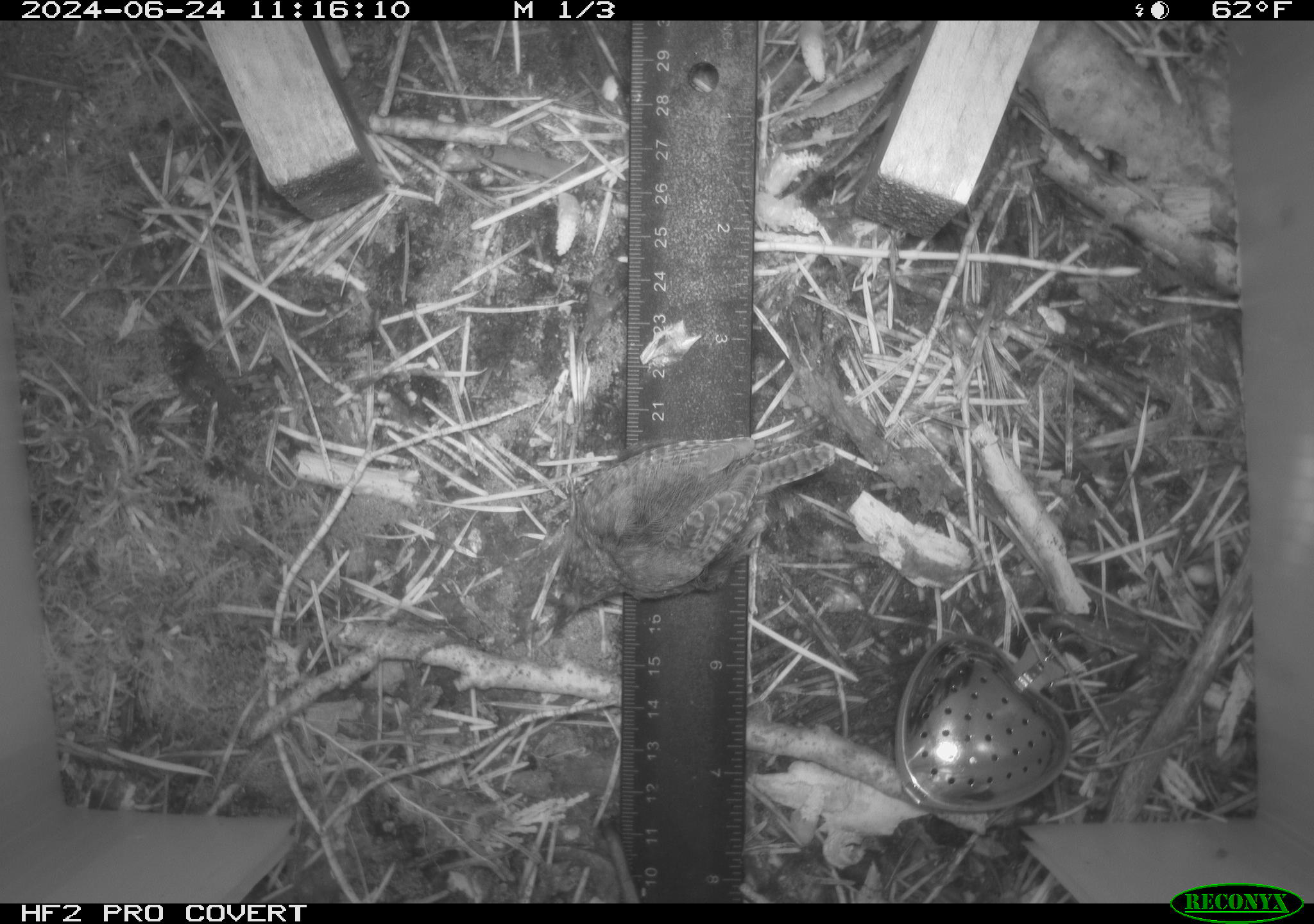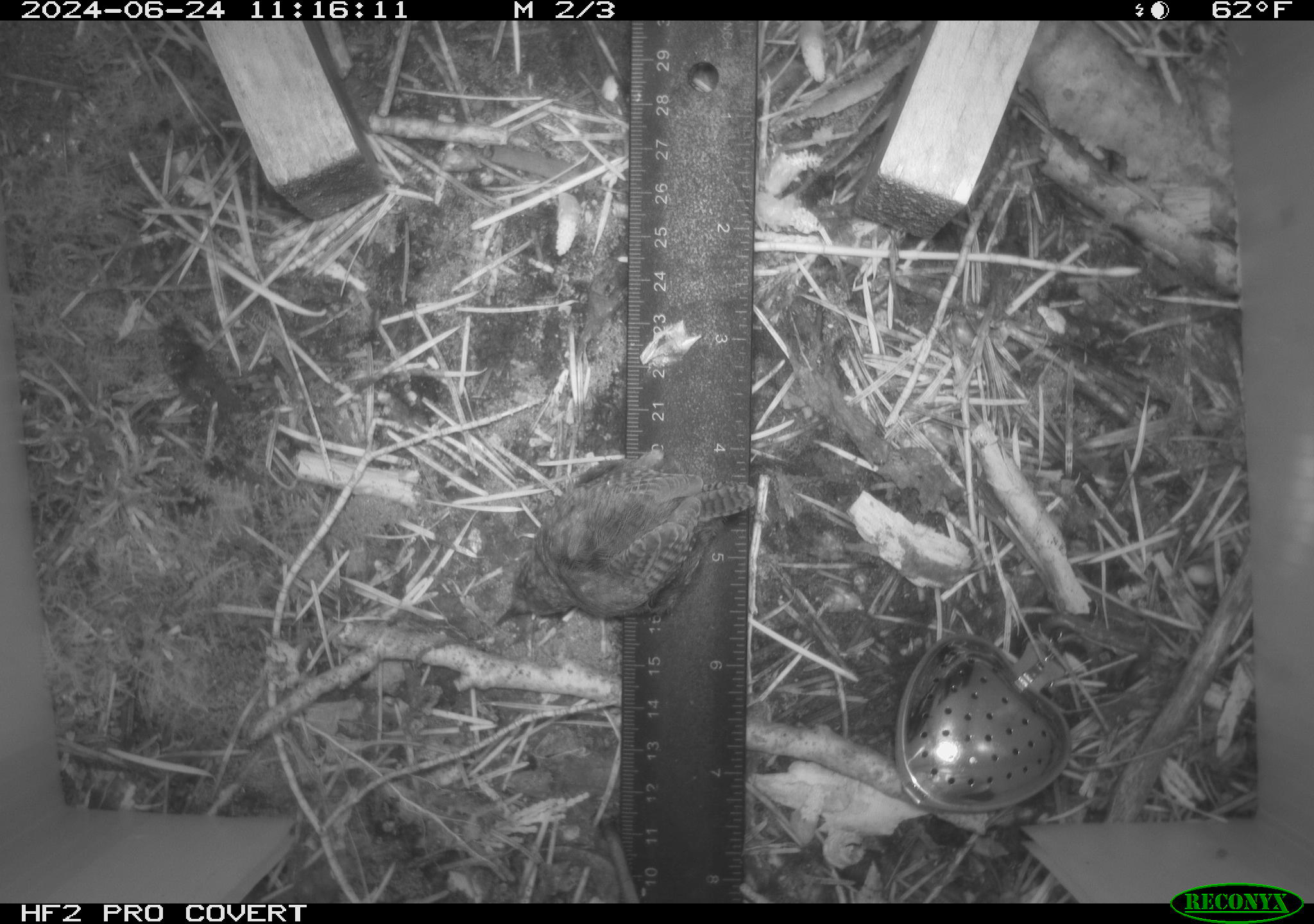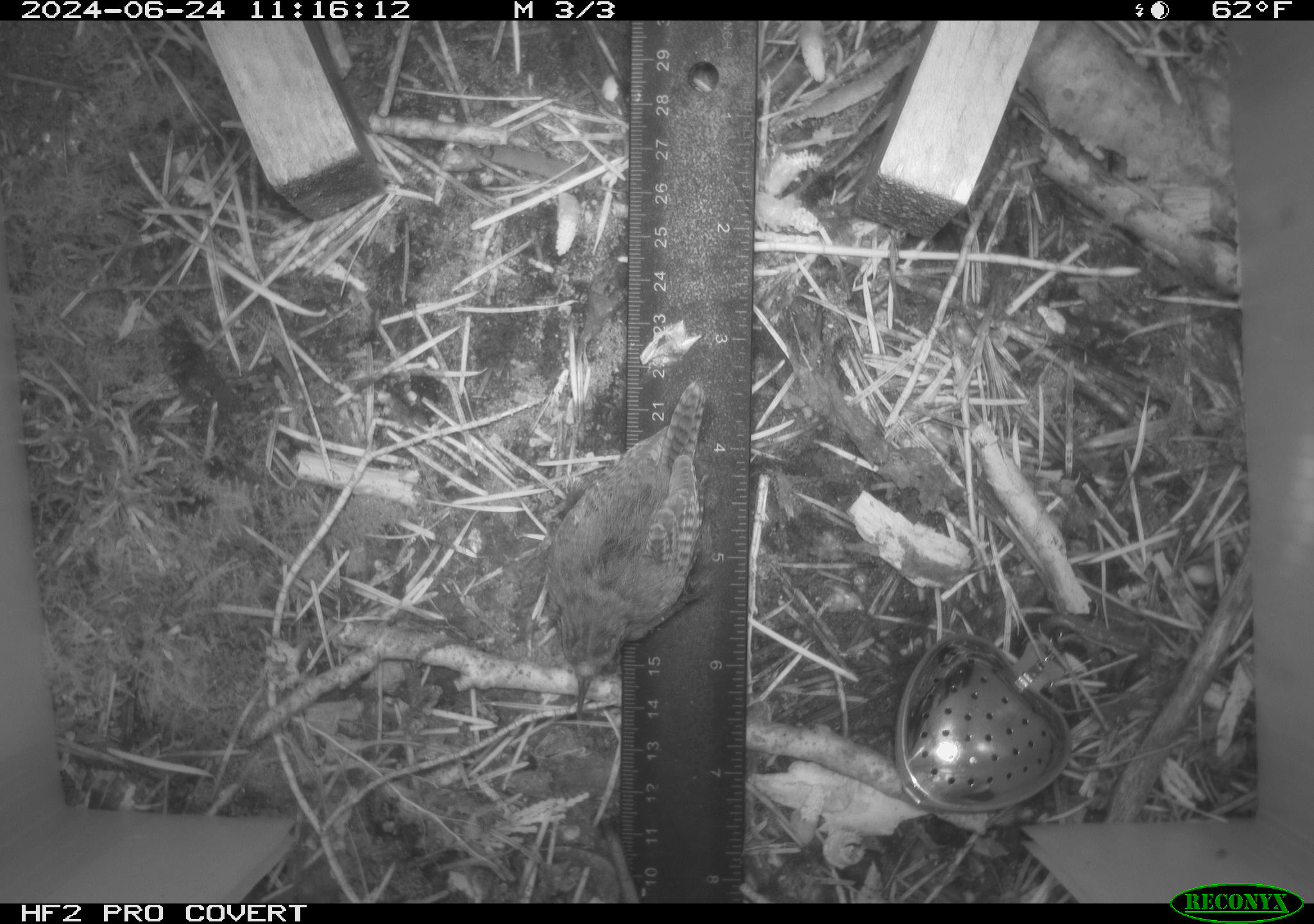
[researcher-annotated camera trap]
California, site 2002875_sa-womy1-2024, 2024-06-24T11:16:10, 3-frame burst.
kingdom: Animalia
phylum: Chordata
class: Aves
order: Passeriformes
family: Troglodytidae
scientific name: Troglodytidae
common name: wren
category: troglodytidae family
Troglodytidae family (wren) (Troglodytidae).